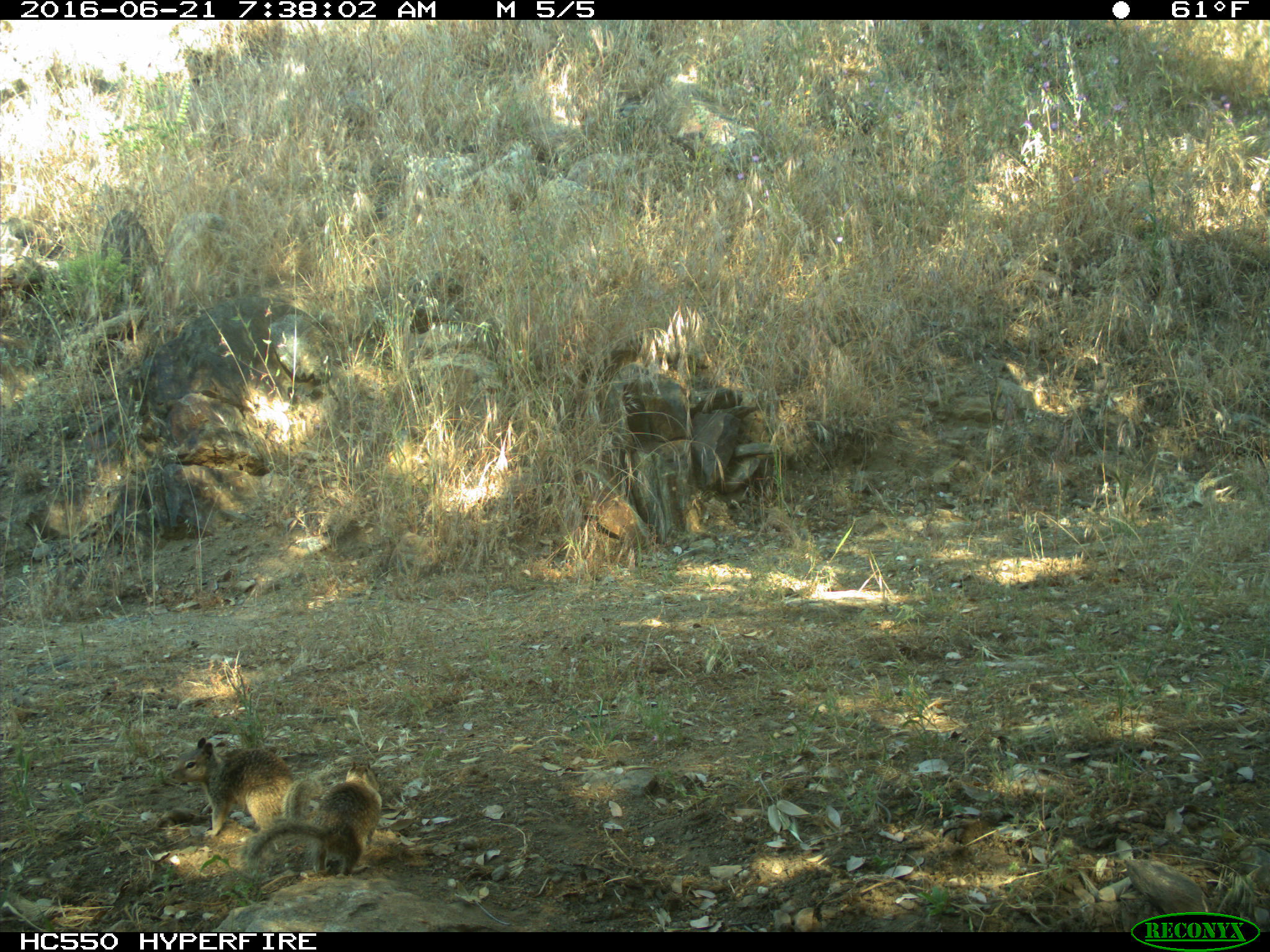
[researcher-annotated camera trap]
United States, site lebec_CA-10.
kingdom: Animalia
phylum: Chordata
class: Mammalia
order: Rodentia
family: Sciuridae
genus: Otospermophilus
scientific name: Otospermophilus beecheyi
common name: california ground squirrel